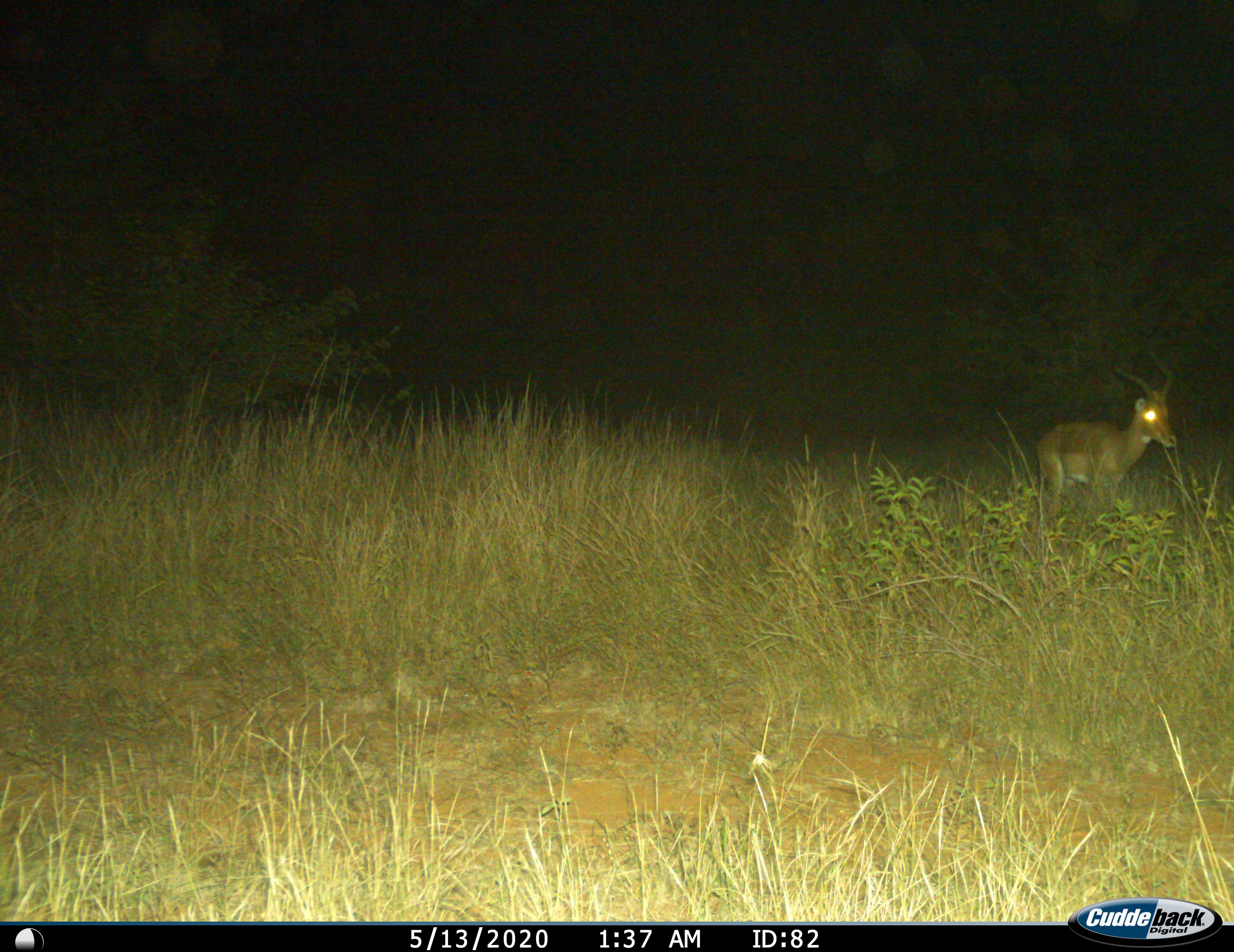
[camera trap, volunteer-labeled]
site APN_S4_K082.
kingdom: Animalia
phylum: Chordata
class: Mammalia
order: Artiodactyla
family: Bovidae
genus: Aepyceros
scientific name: Aepyceros melampus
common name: impala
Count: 1.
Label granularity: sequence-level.